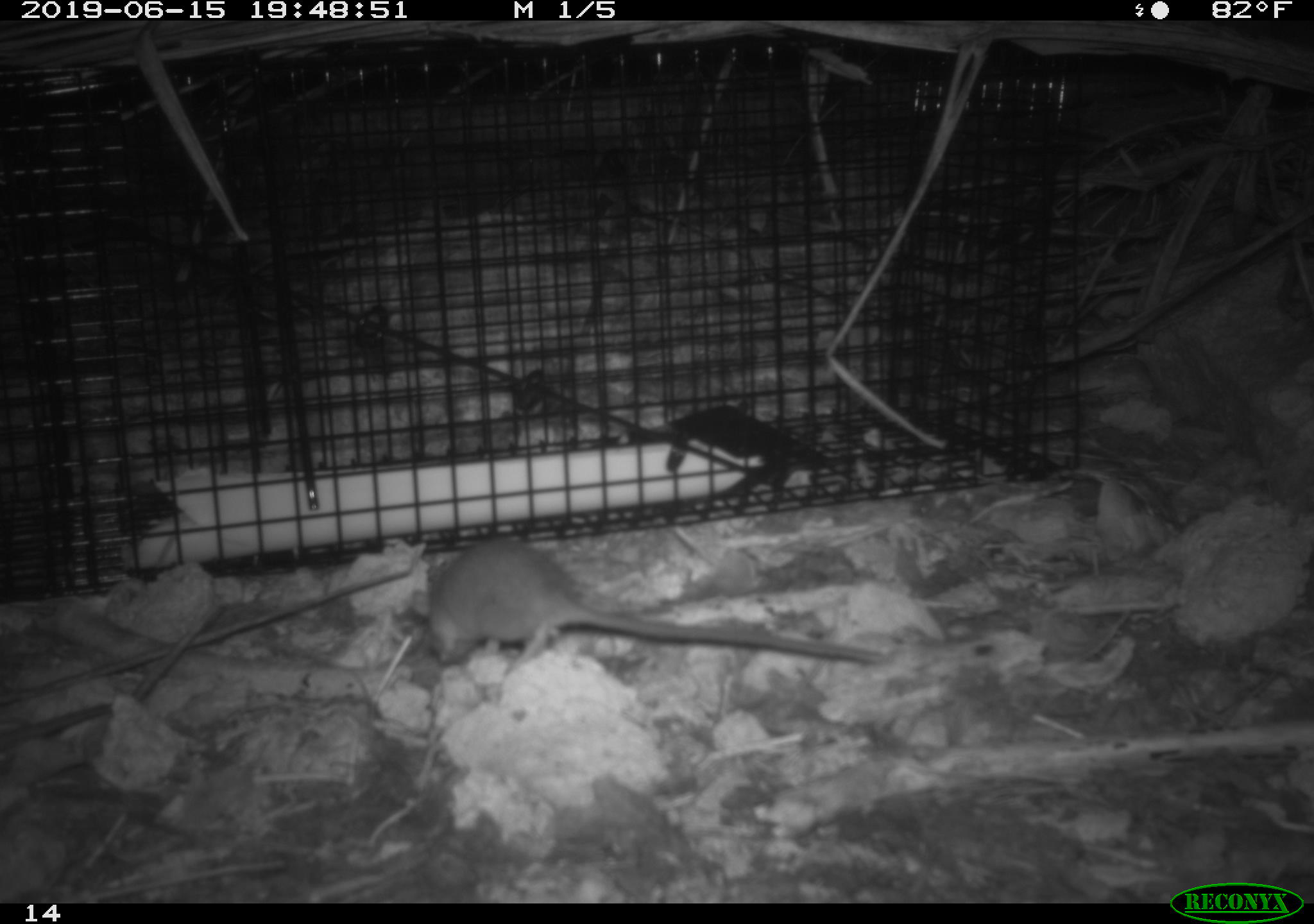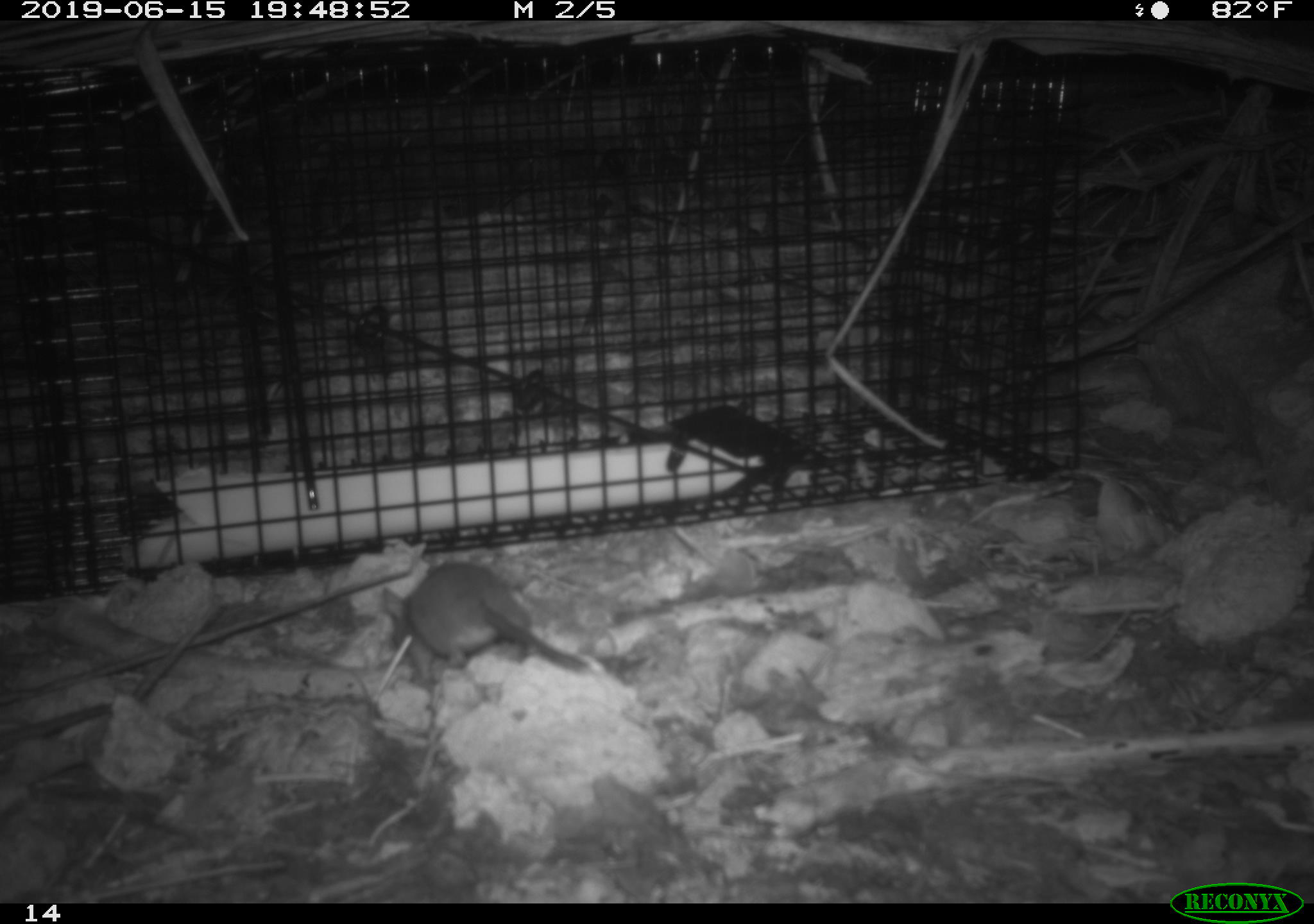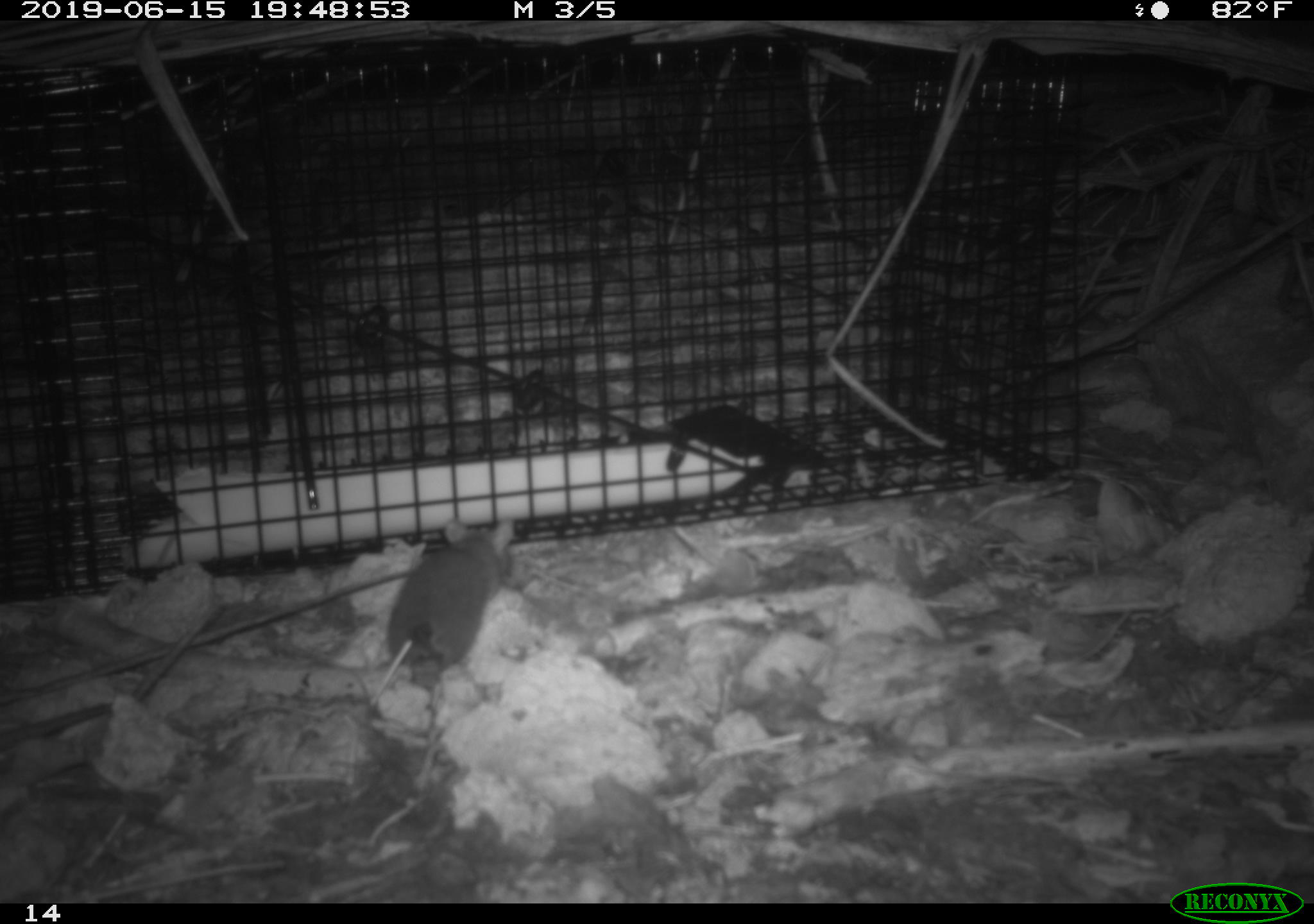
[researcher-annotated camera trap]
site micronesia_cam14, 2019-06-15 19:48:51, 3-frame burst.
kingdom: Animalia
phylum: Chordata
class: Mammalia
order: Rodentia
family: Muridae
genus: Rattus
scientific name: Rattus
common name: rat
Rat (Rattus).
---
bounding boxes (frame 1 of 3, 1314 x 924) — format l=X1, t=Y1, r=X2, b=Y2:
rat: l=407, t=537, r=880, b=675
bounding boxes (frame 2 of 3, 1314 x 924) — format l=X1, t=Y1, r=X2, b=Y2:
rat: l=386, t=556, r=602, b=686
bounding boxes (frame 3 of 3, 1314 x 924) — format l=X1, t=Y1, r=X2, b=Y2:
rat: l=382, t=522, r=515, b=676